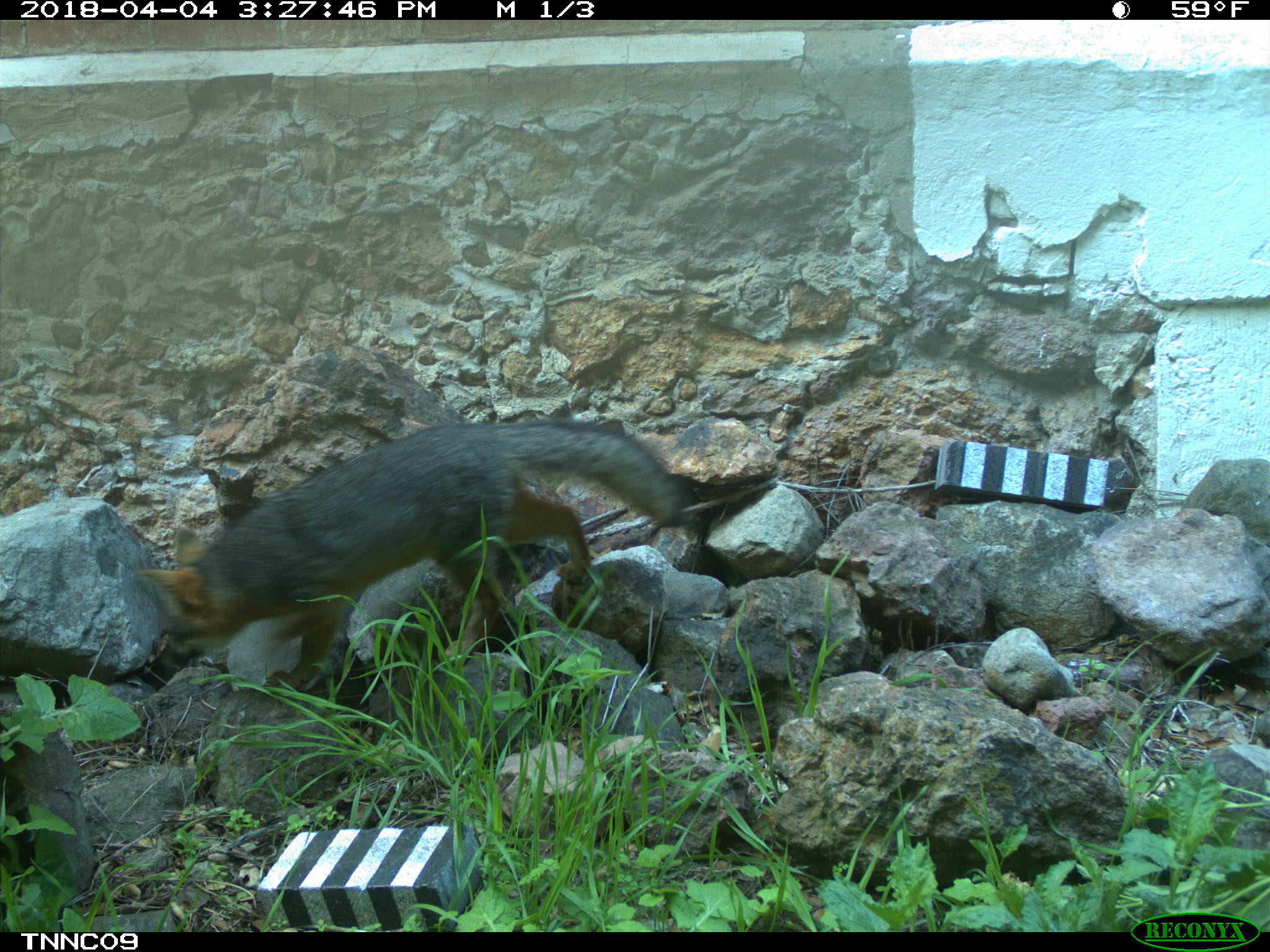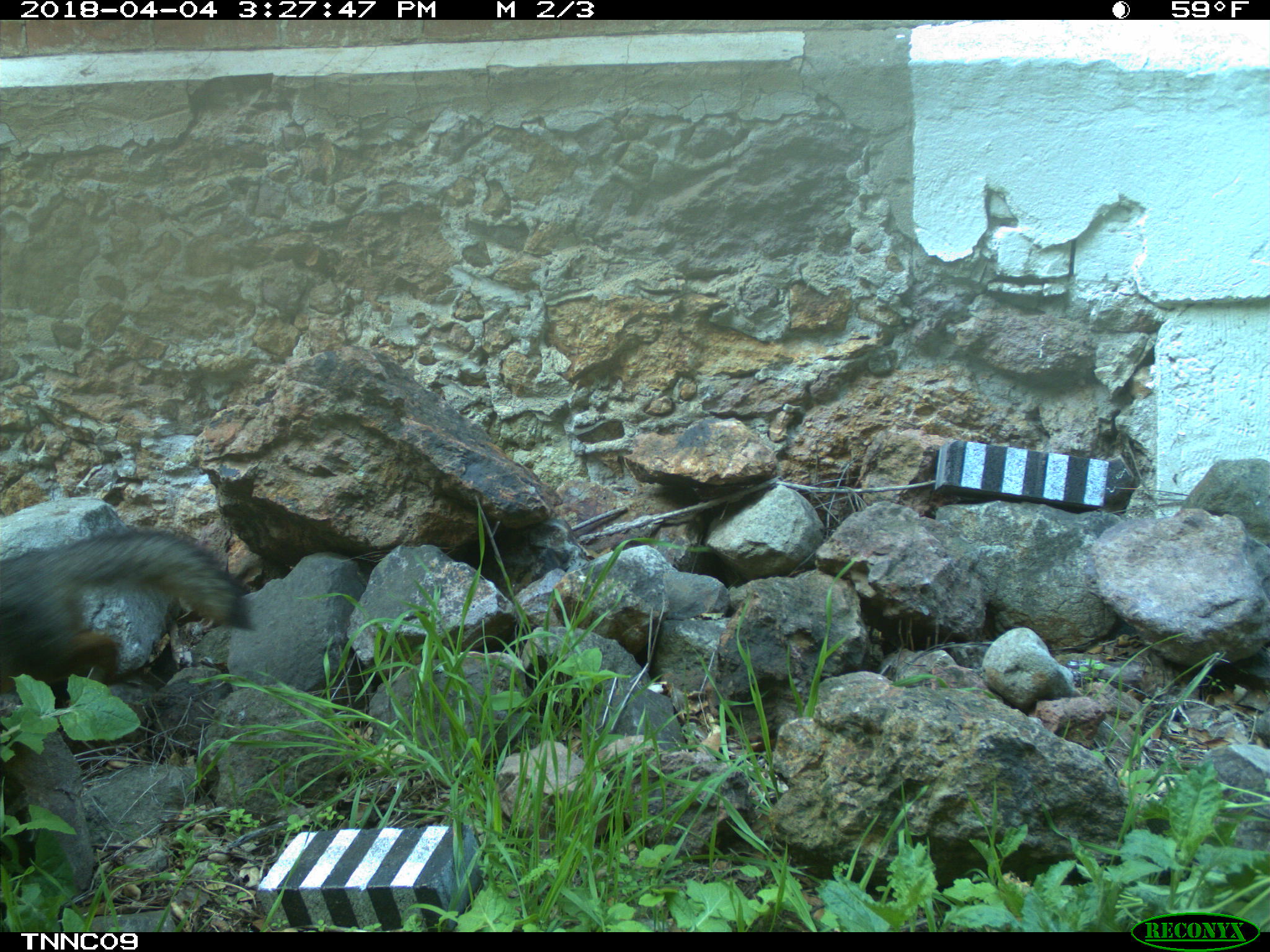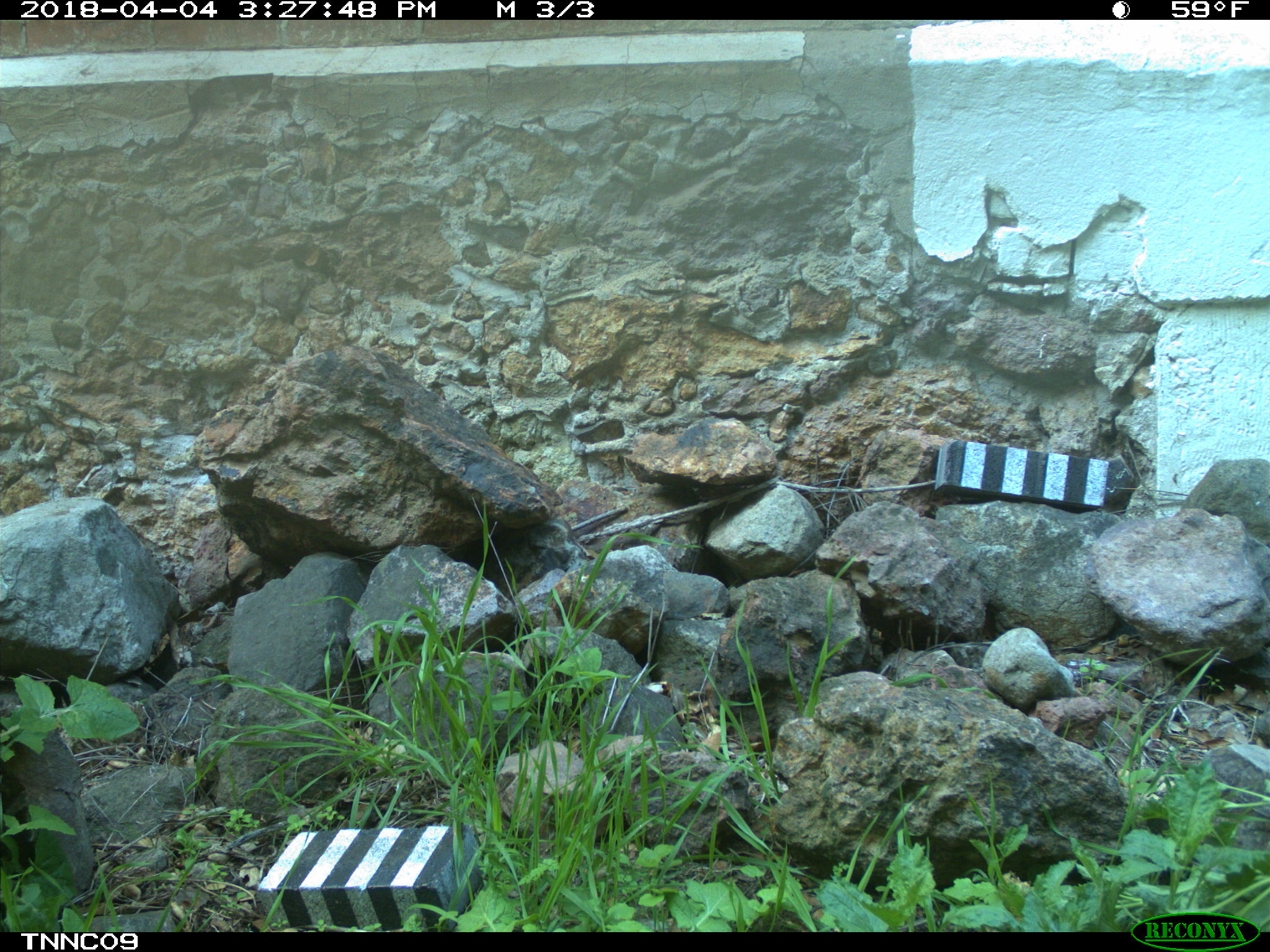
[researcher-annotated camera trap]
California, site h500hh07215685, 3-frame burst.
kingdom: Animalia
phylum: Chordata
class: Mammalia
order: Carnivora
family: Canidae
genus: Urocyon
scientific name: Urocyon littoralis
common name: island fox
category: fox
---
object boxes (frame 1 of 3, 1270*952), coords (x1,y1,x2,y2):
fox: (134,420,690,693)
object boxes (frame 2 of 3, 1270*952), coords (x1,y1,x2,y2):
fox: (0,531,256,698)